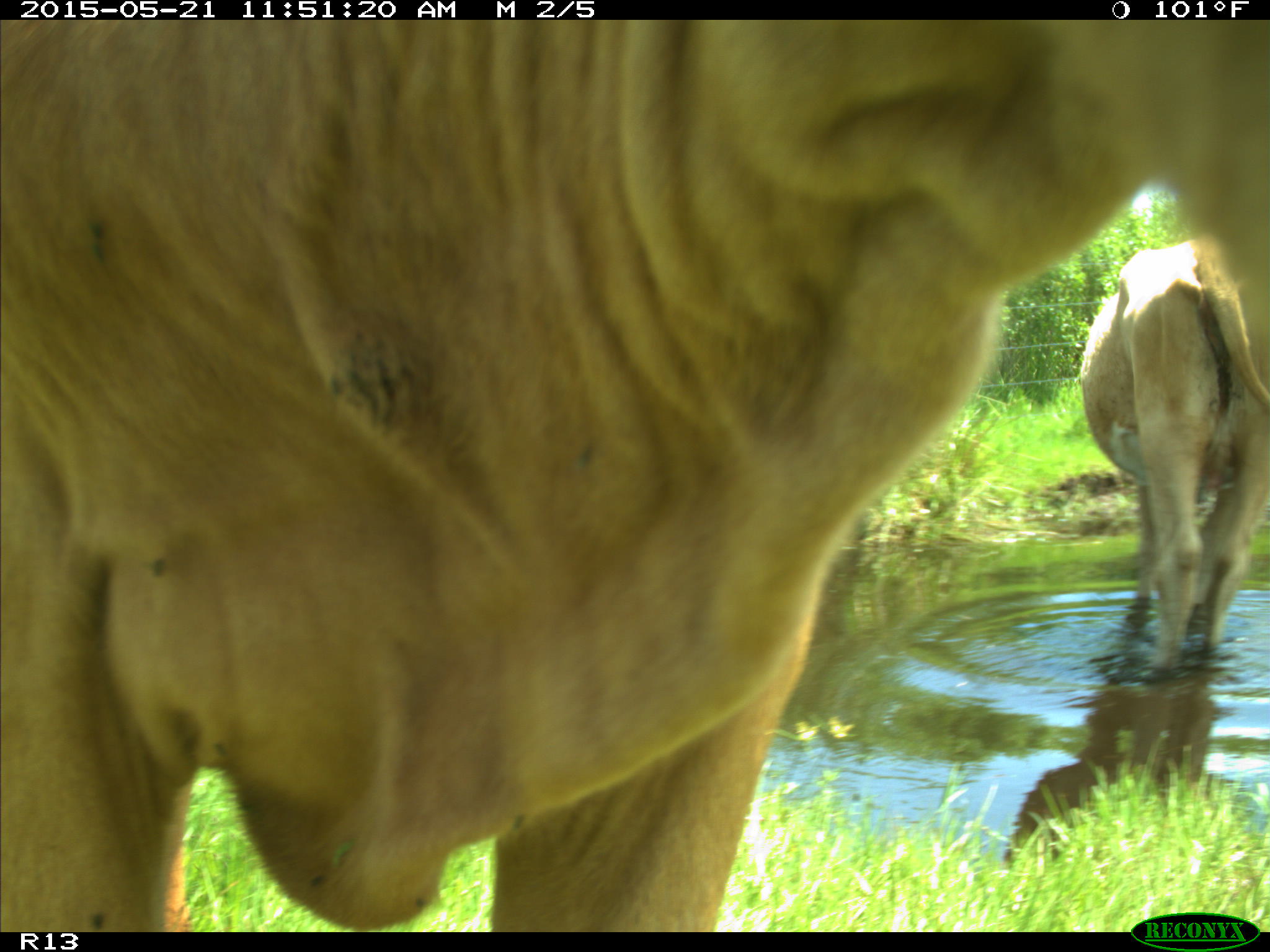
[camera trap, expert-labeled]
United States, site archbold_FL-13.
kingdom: Animalia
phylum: Chordata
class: Mammalia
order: Artiodactyla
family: Bovidae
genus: Bos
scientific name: Bos taurus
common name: domestic cow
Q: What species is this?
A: Bos taurus (domestic cow).